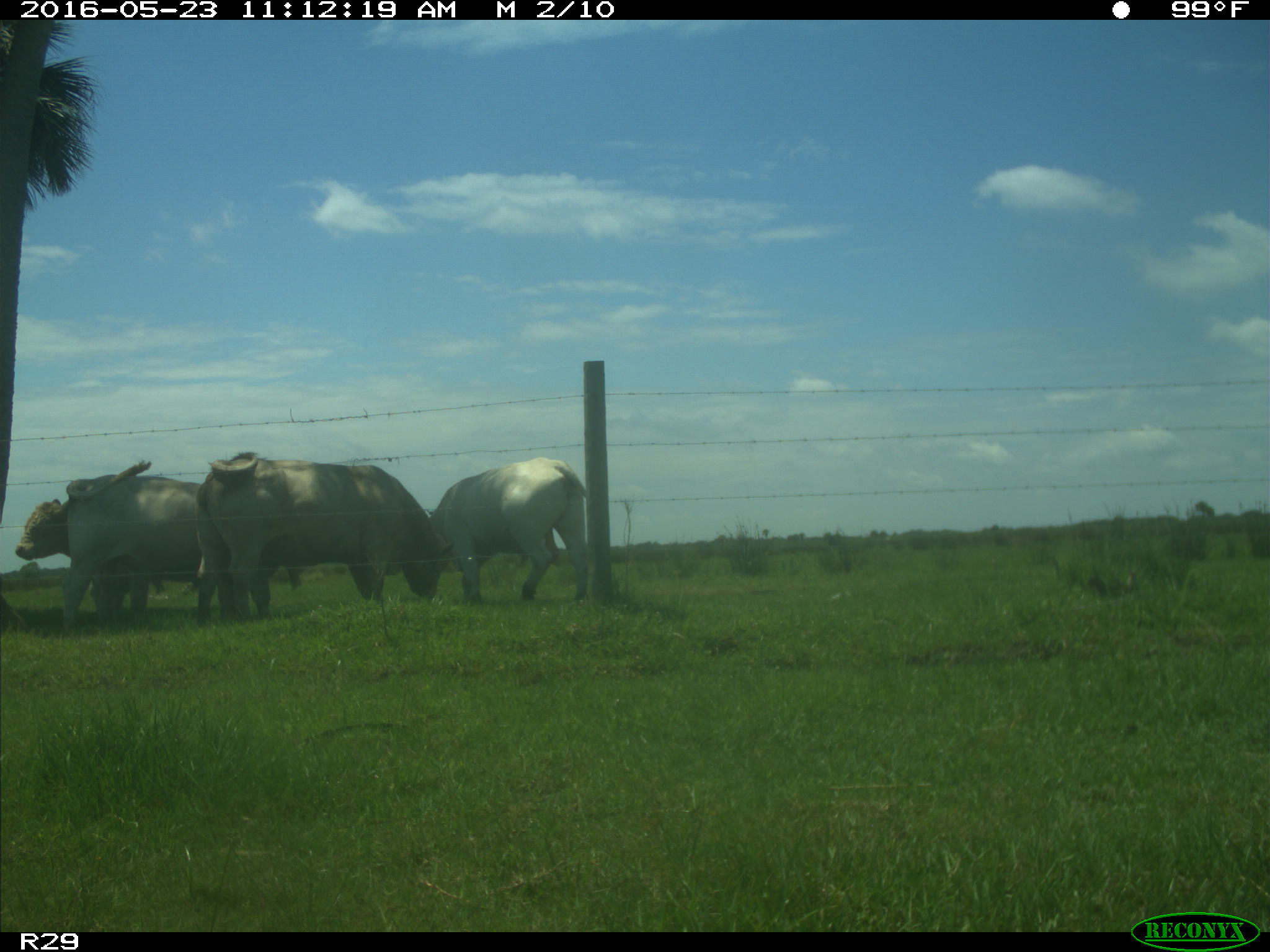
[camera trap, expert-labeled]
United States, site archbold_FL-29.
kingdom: Animalia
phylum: Chordata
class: Mammalia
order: Artiodactyla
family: Bovidae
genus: Bos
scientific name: Bos taurus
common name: domestic cow